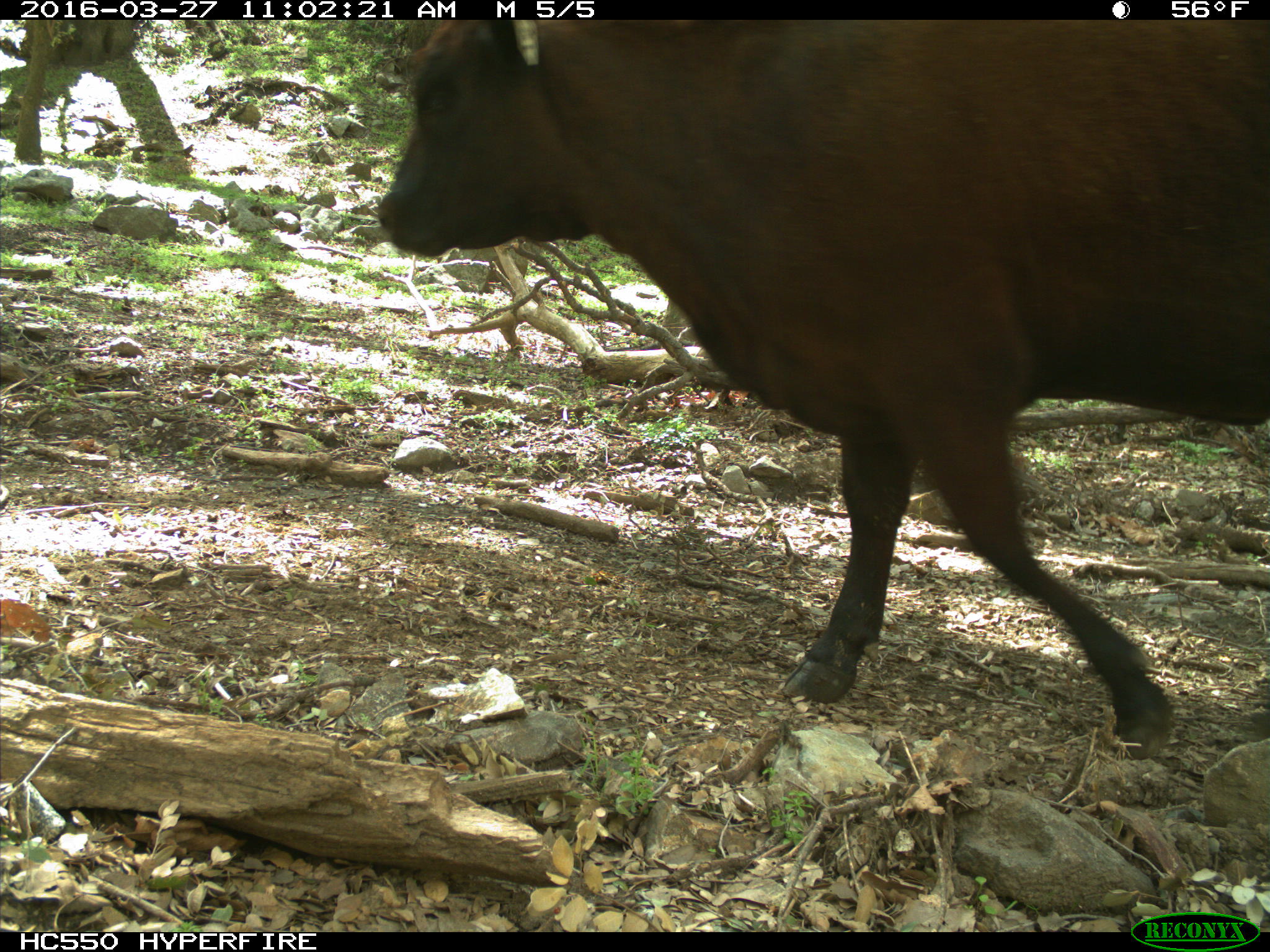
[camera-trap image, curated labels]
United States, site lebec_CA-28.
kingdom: Animalia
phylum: Chordata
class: Mammalia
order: Artiodactyla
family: Bovidae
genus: Bos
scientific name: Bos taurus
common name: domestic cow